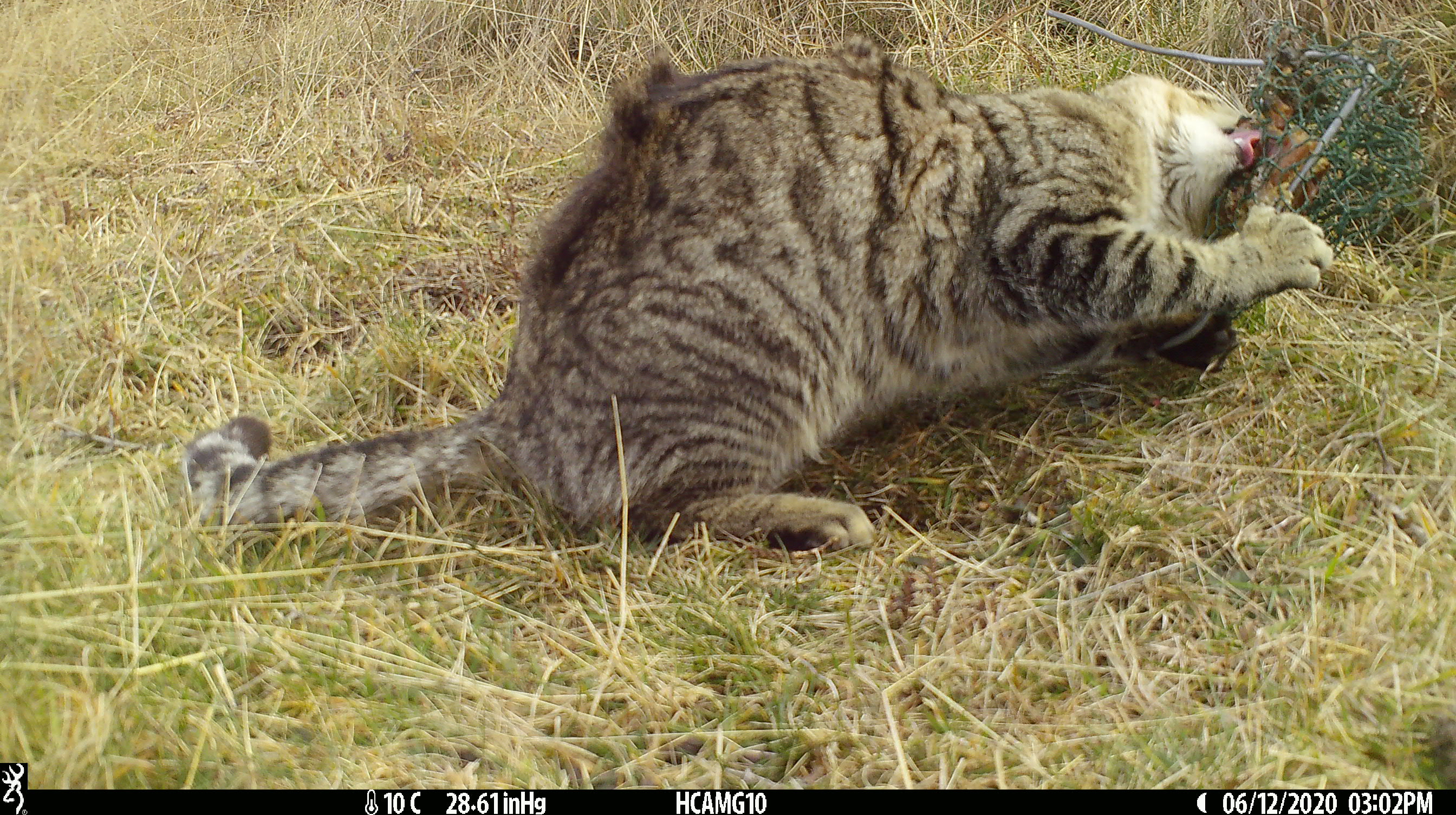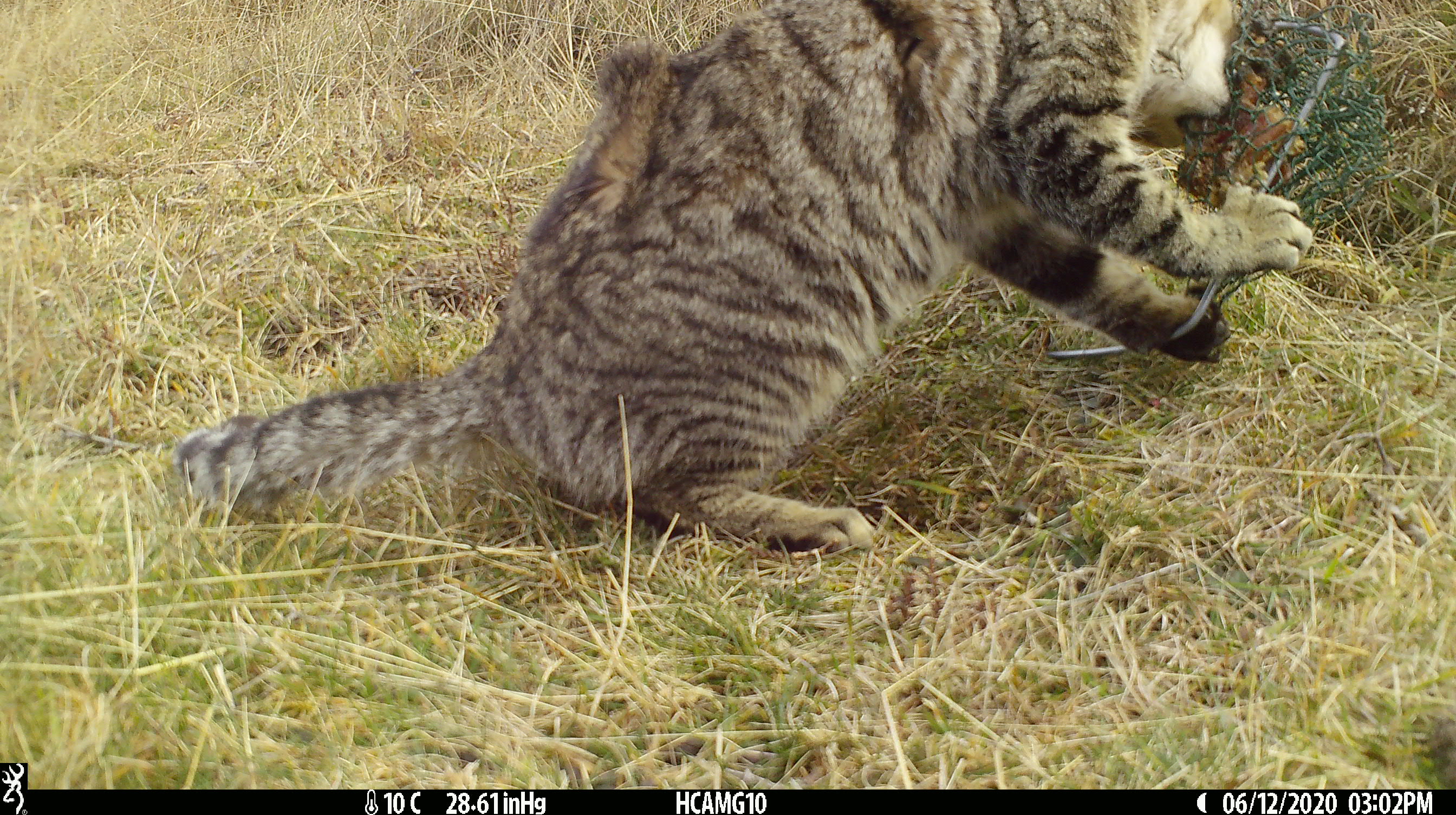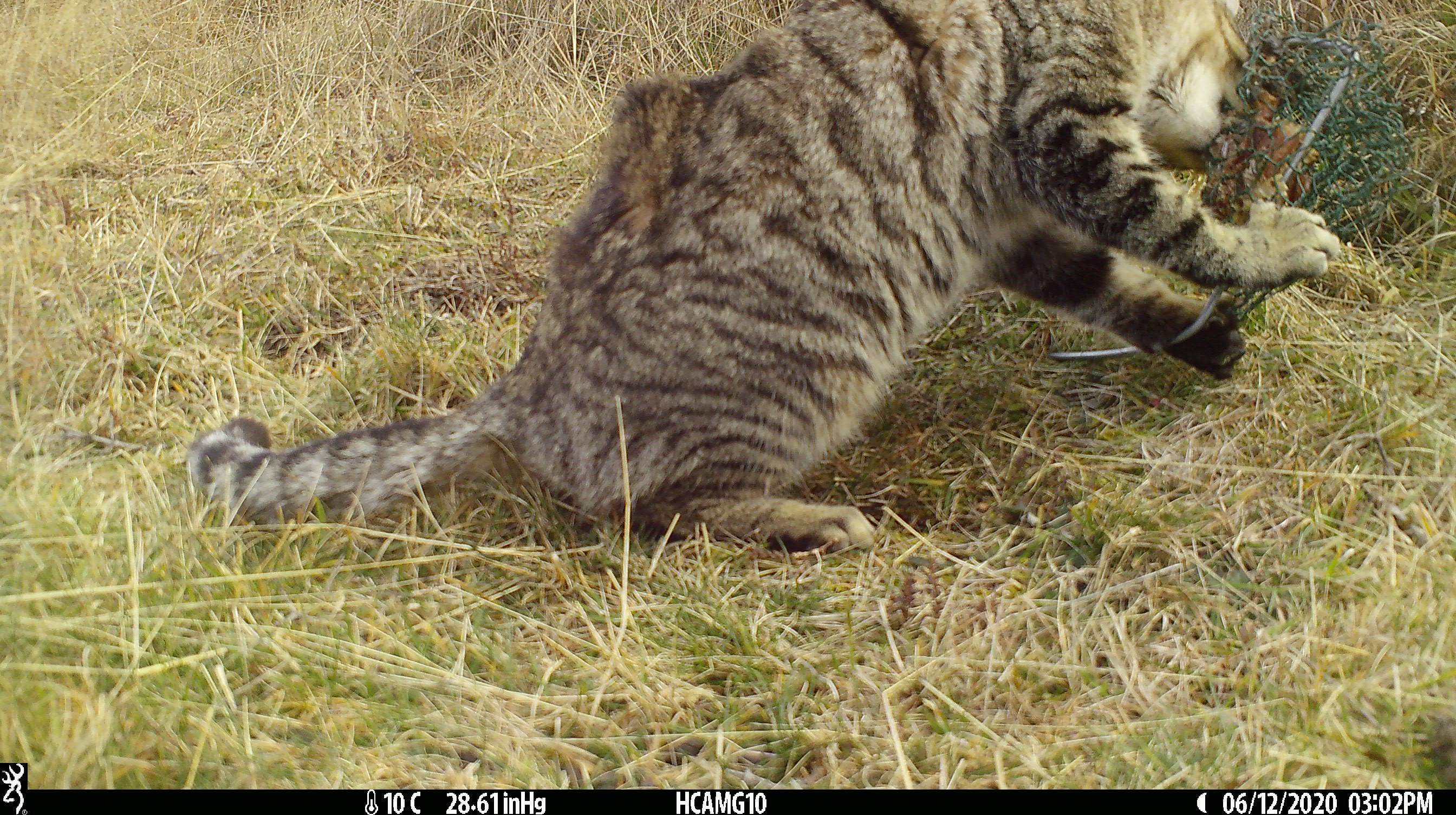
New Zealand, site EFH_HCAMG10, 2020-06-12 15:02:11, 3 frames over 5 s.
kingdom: Animalia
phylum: Chordata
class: Mammalia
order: Carnivora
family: Felidae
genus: Felis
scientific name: Felis catus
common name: domestic cat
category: cat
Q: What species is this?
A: Cat (domestic cat) (Felis catus).